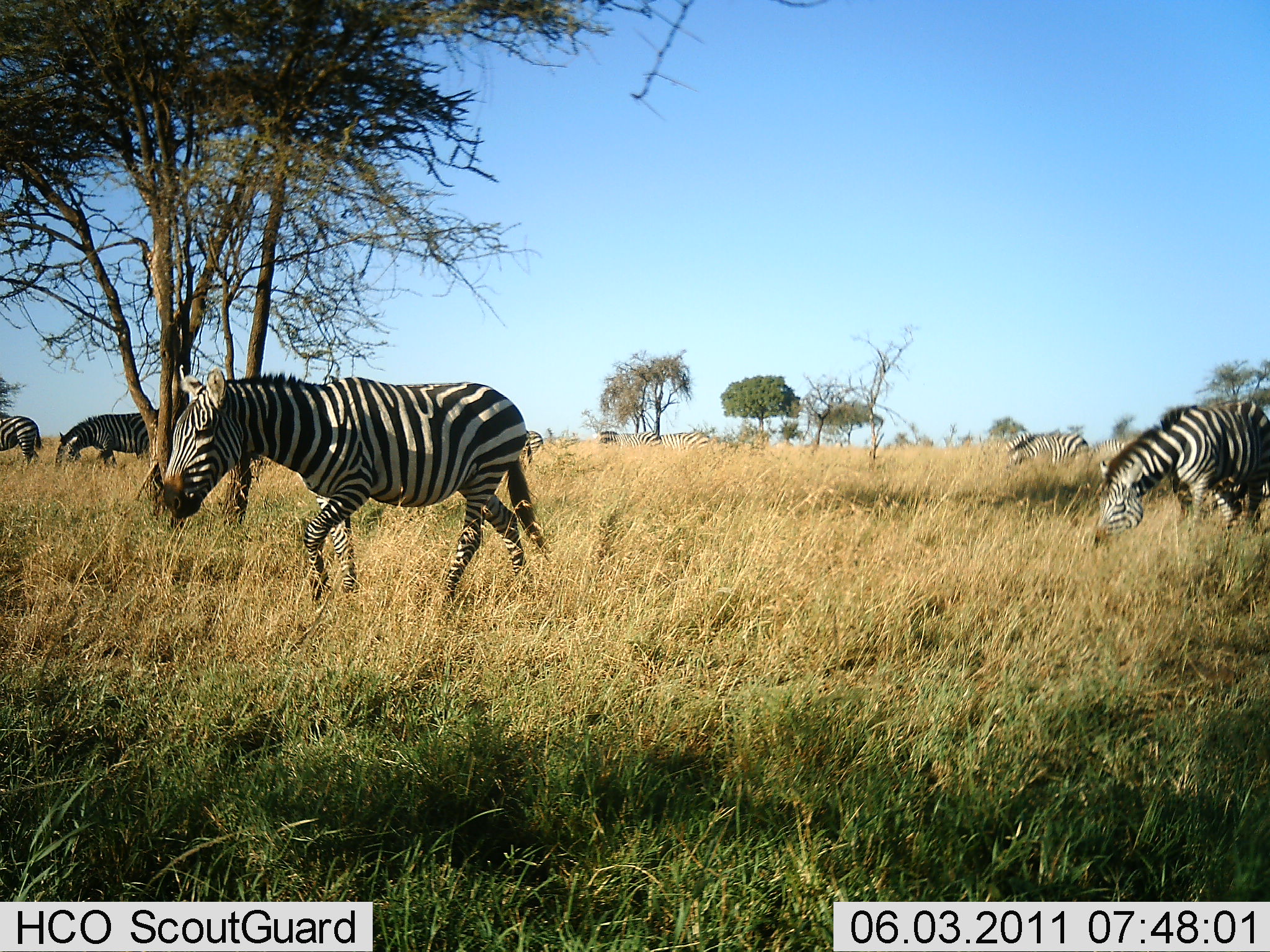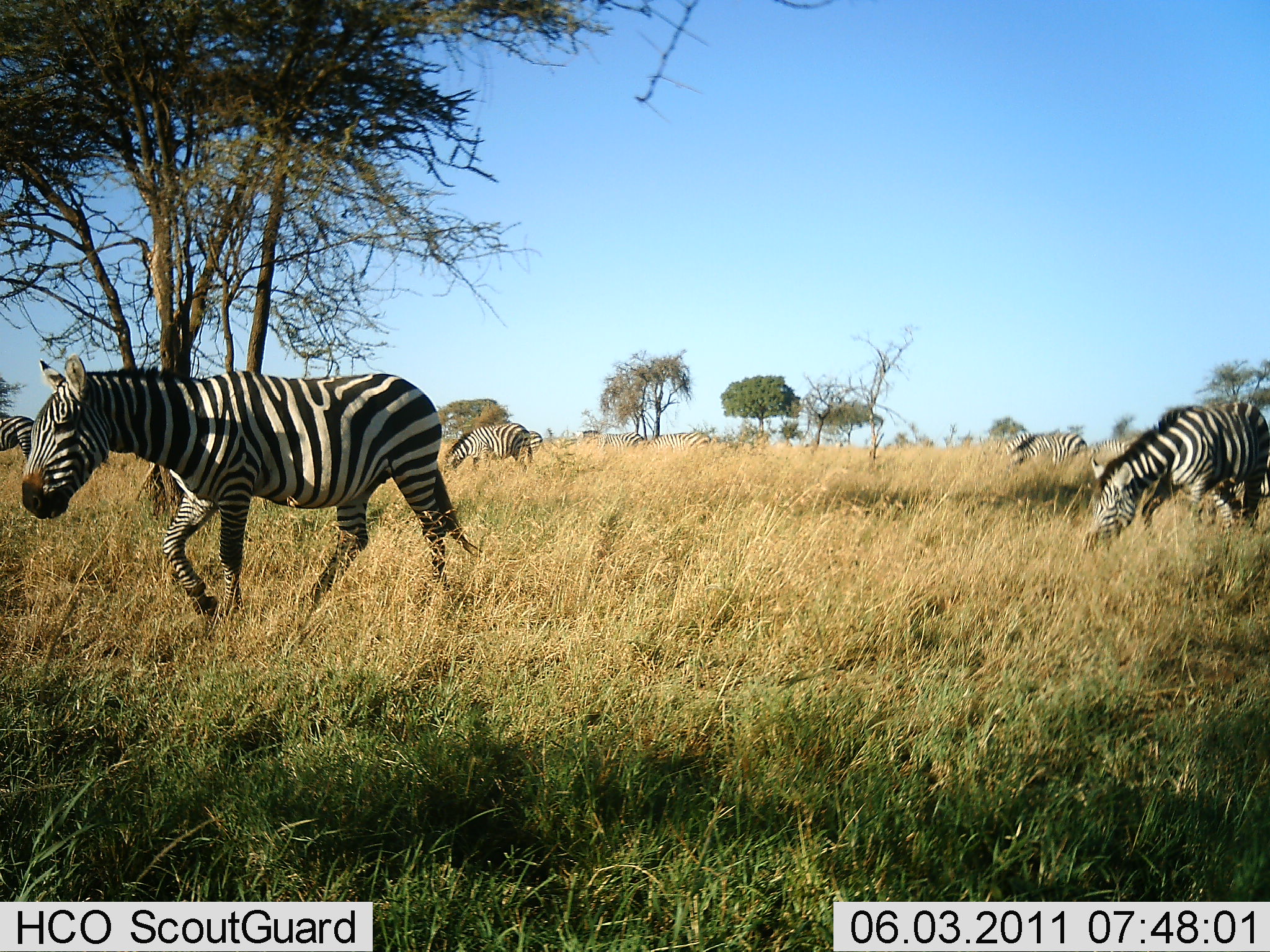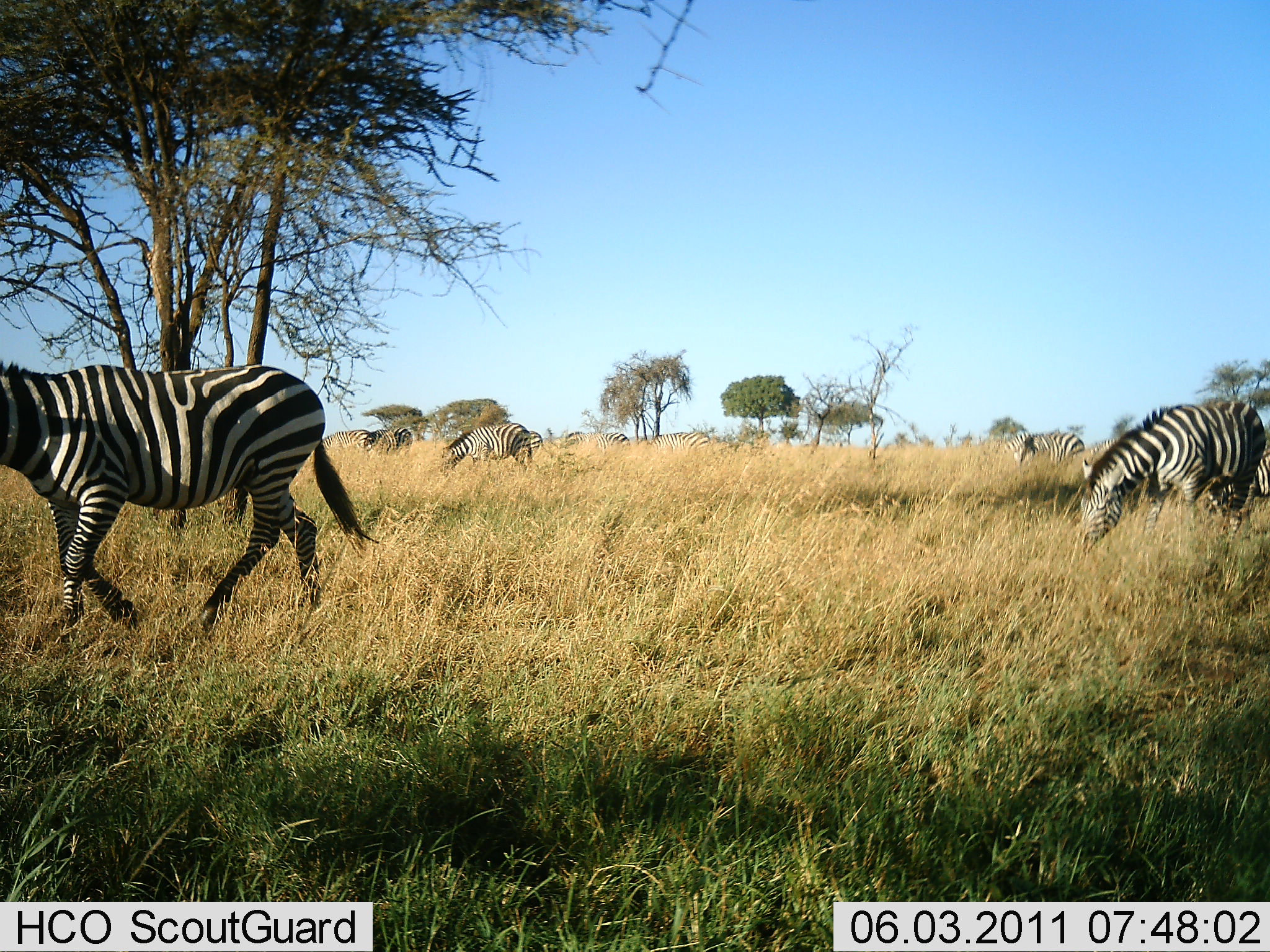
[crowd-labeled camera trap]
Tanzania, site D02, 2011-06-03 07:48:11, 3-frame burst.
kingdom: Animalia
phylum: Chordata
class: Mammalia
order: Perissodactyla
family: Equidae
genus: Equus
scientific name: Equus quagga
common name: plains zebra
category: zebra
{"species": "zebra (plains zebra) (Equus quagga)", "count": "6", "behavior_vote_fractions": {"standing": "18%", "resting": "0%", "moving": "91%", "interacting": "0%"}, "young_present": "0%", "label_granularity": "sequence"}